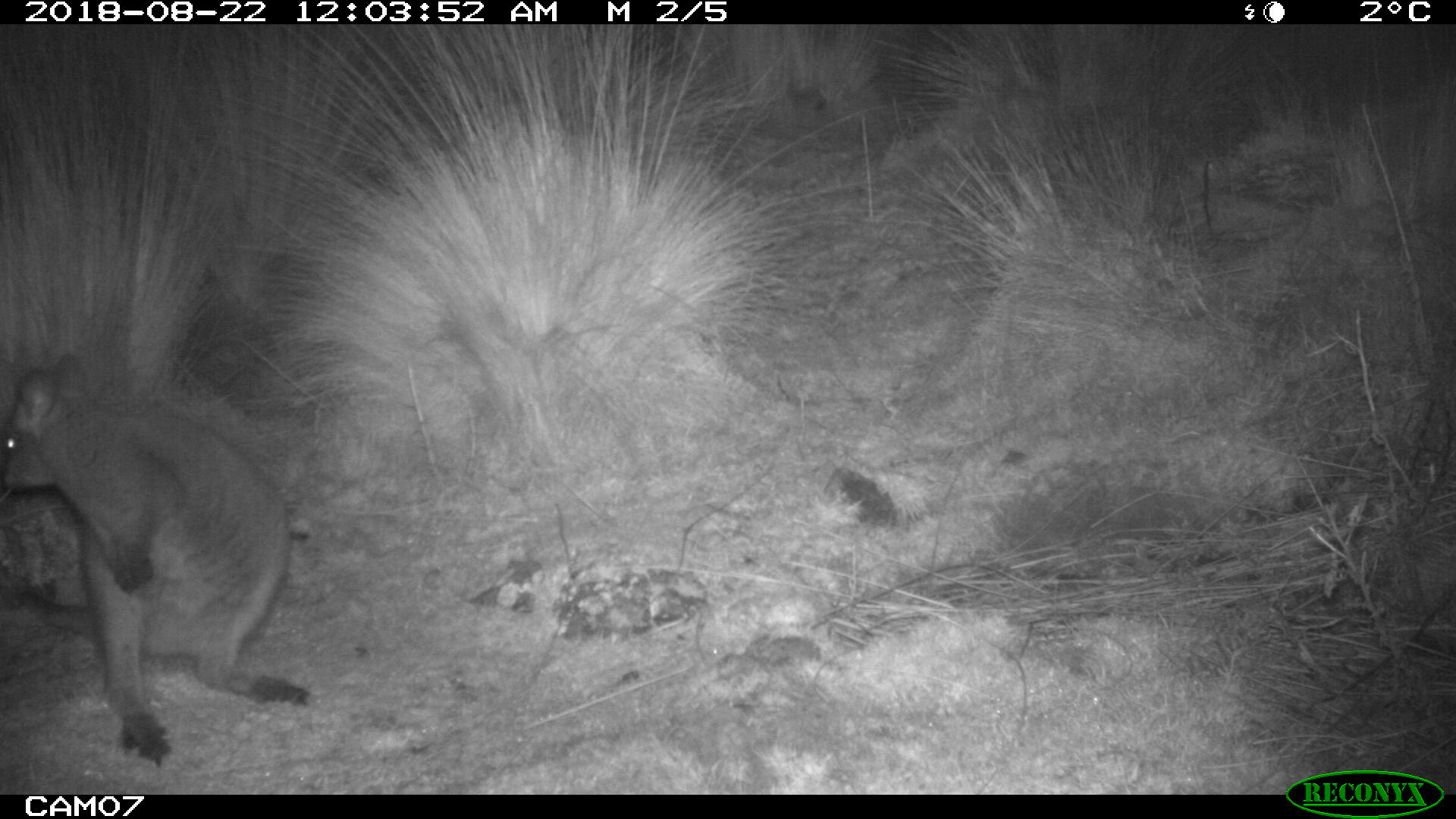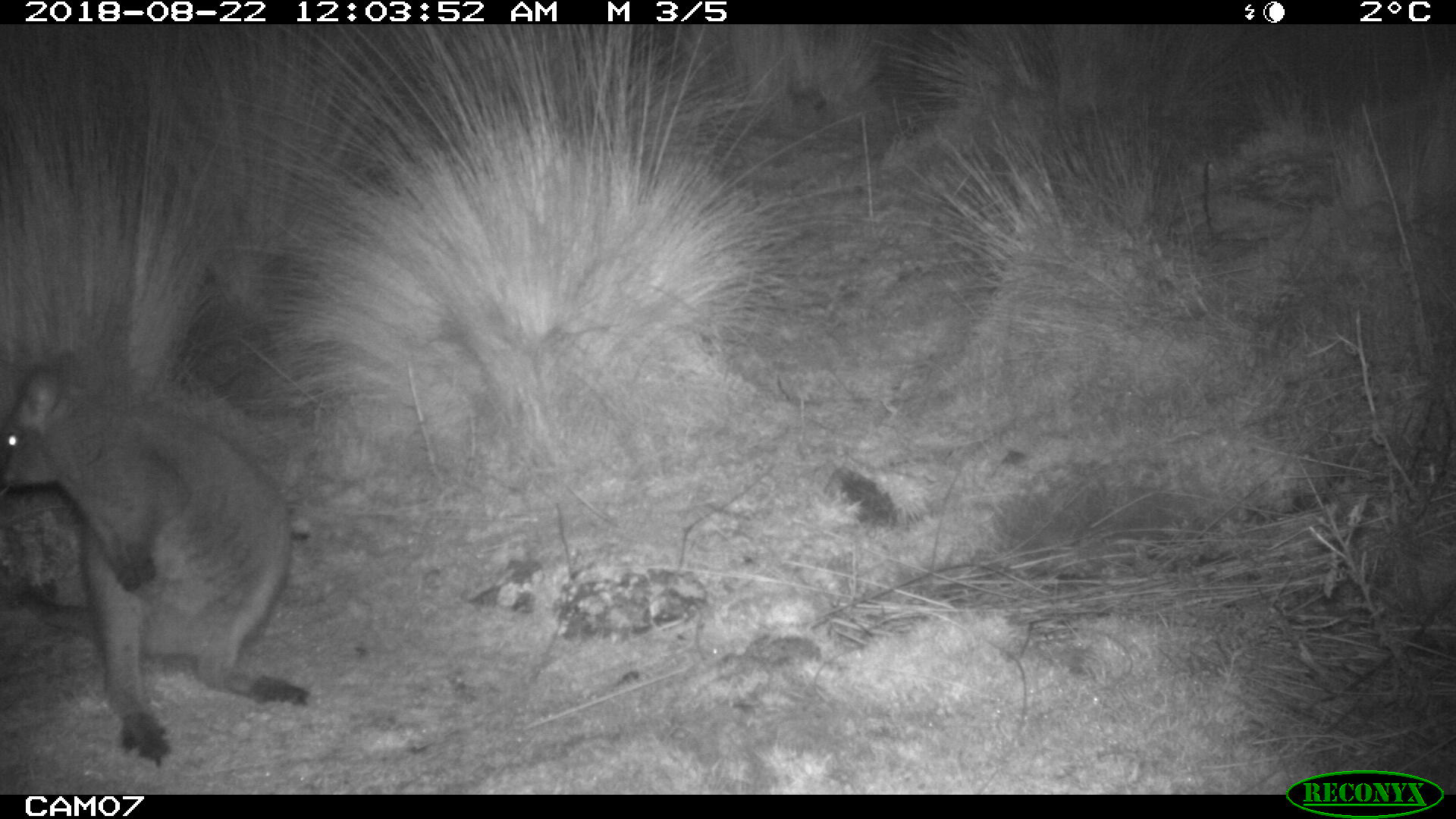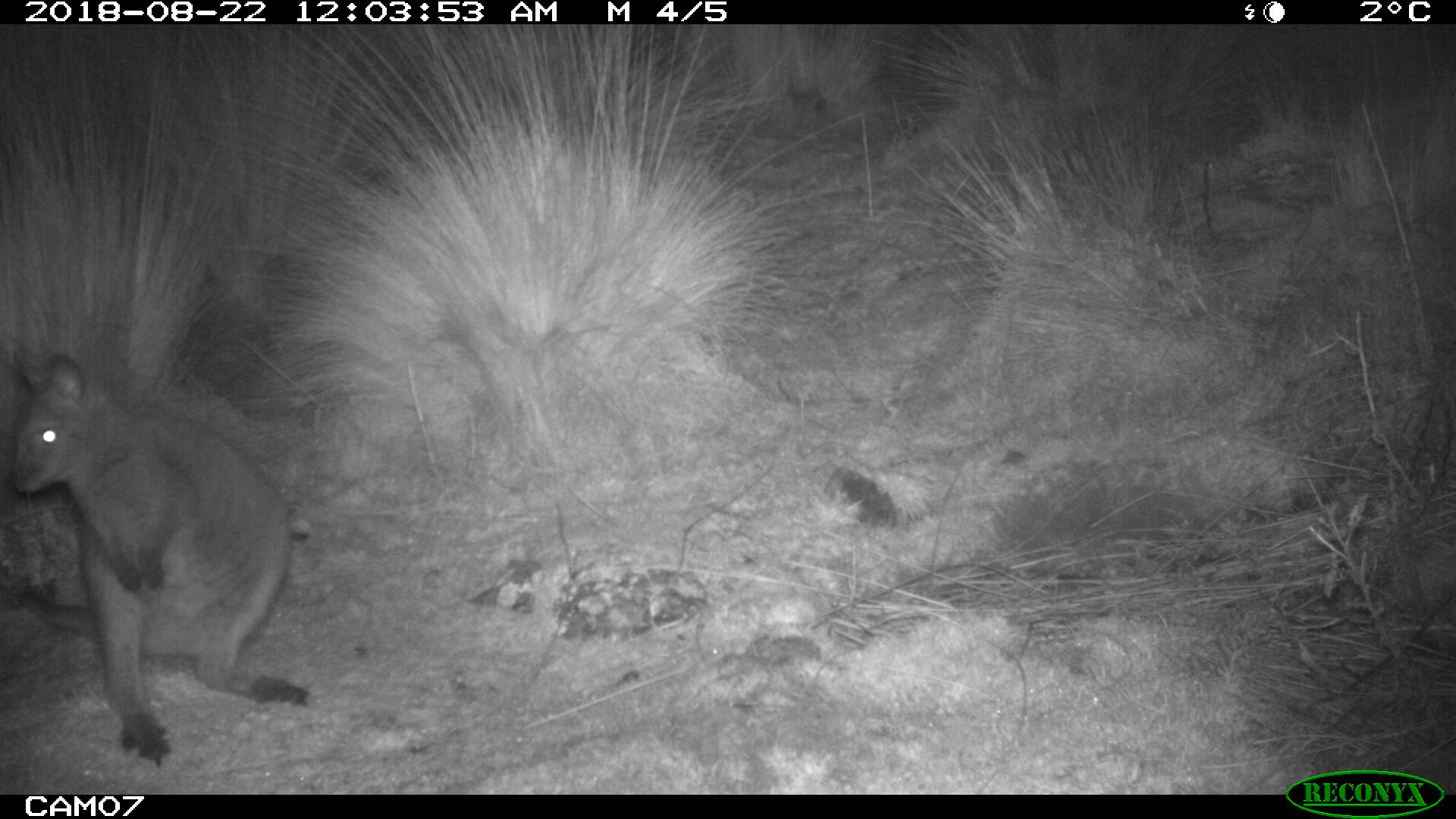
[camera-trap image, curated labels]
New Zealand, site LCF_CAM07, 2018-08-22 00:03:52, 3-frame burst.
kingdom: Animalia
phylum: Chordata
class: Mammalia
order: Diprotodontia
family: Macropodidae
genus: Notamacropus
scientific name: Notamacropus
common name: wallaby